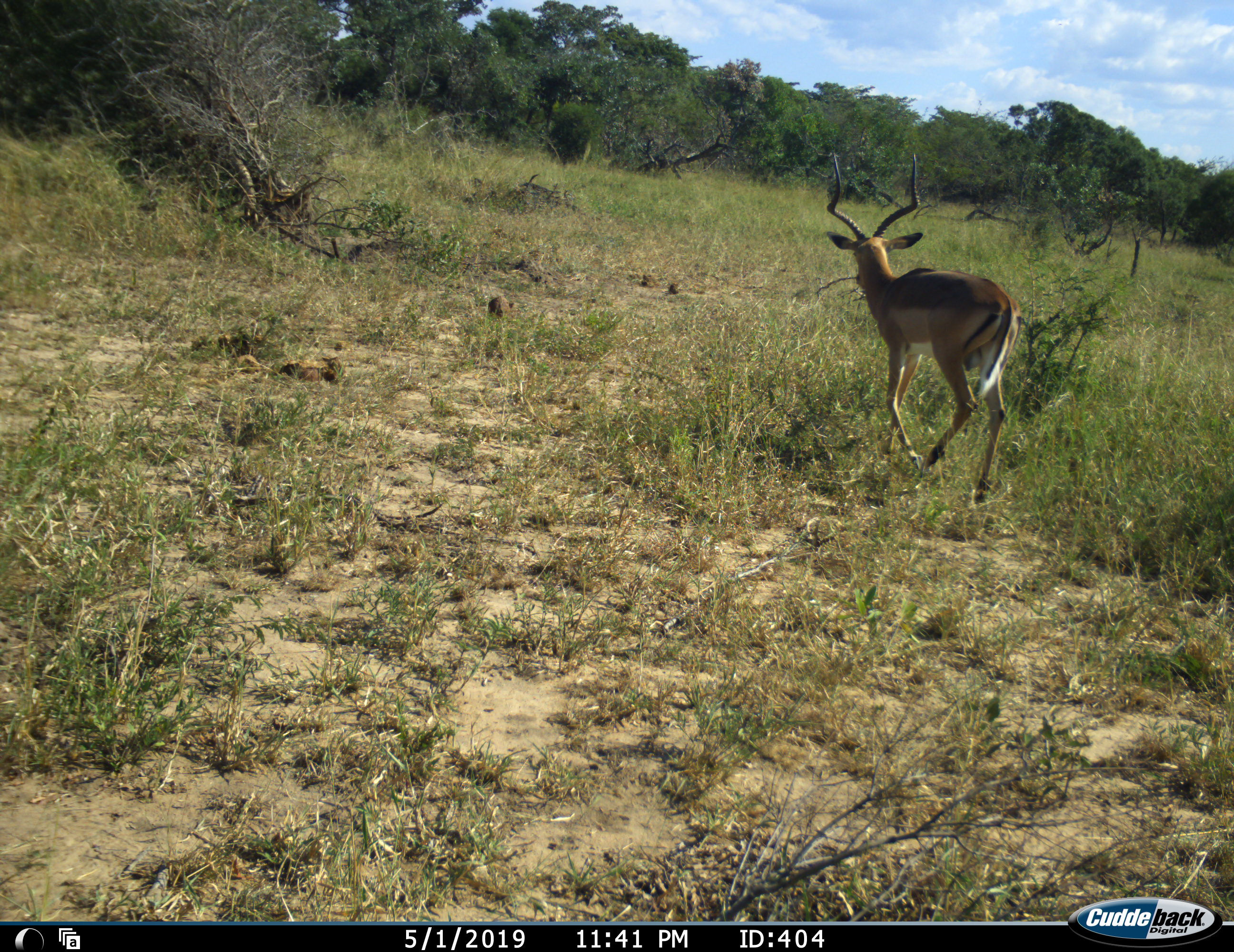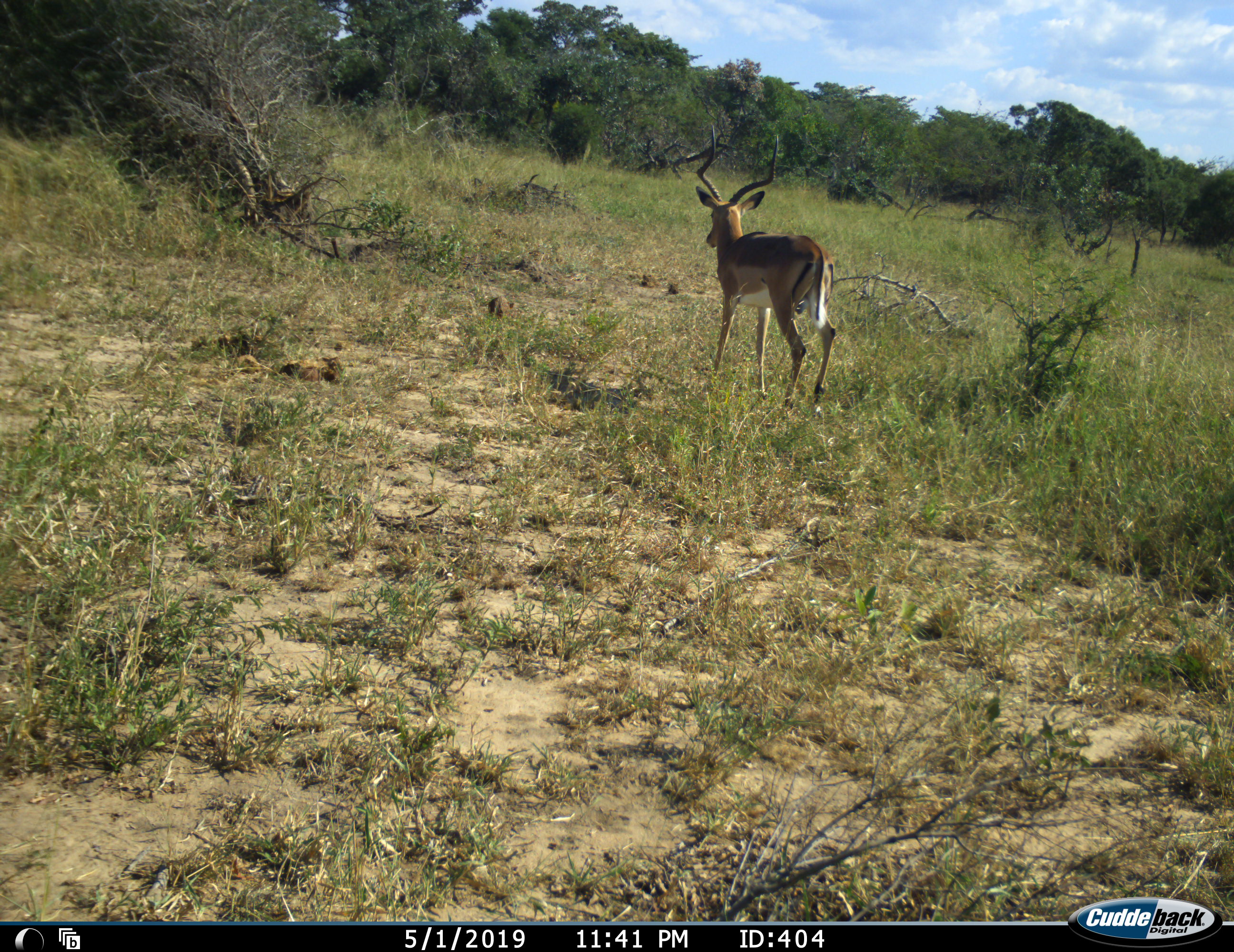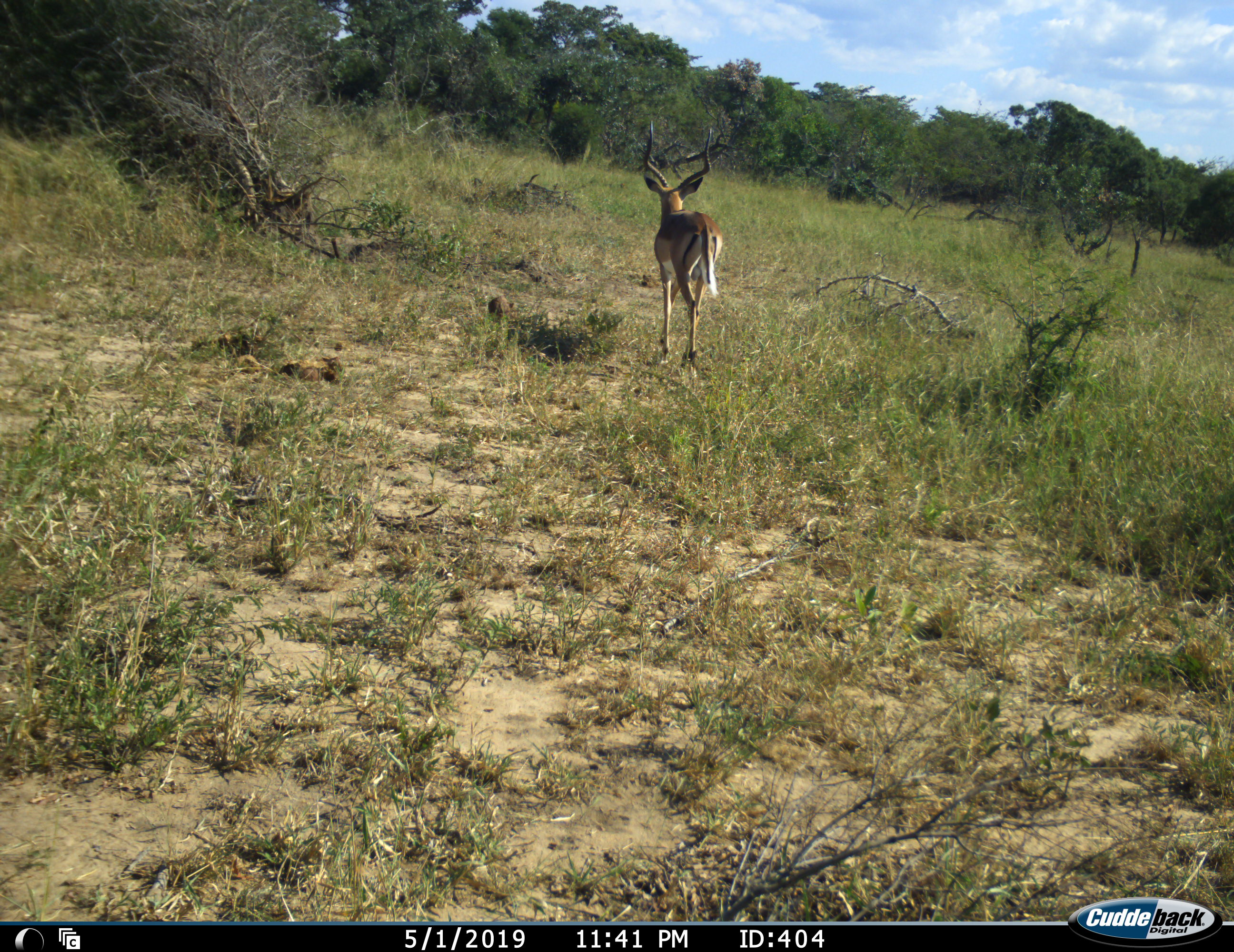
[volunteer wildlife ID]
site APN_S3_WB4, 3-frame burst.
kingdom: Animalia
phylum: Chordata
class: Mammalia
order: Artiodactyla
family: Bovidae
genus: Aepyceros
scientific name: Aepyceros melampus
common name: impala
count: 1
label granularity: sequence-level